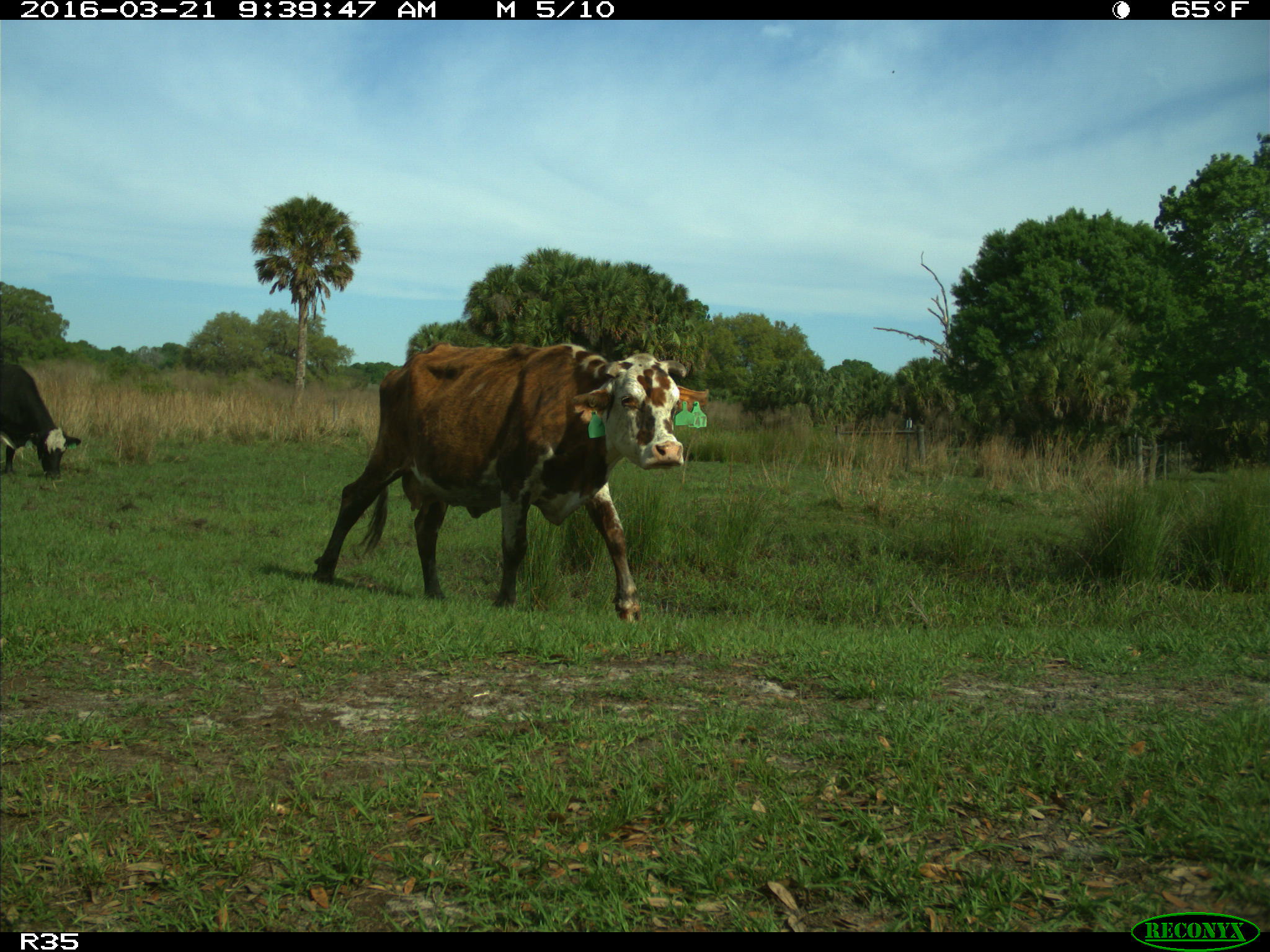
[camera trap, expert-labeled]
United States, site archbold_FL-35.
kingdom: Animalia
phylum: Chordata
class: Mammalia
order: Artiodactyla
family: Bovidae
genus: Bos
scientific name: Bos taurus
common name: domestic cow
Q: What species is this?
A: Bos taurus (domestic cow).